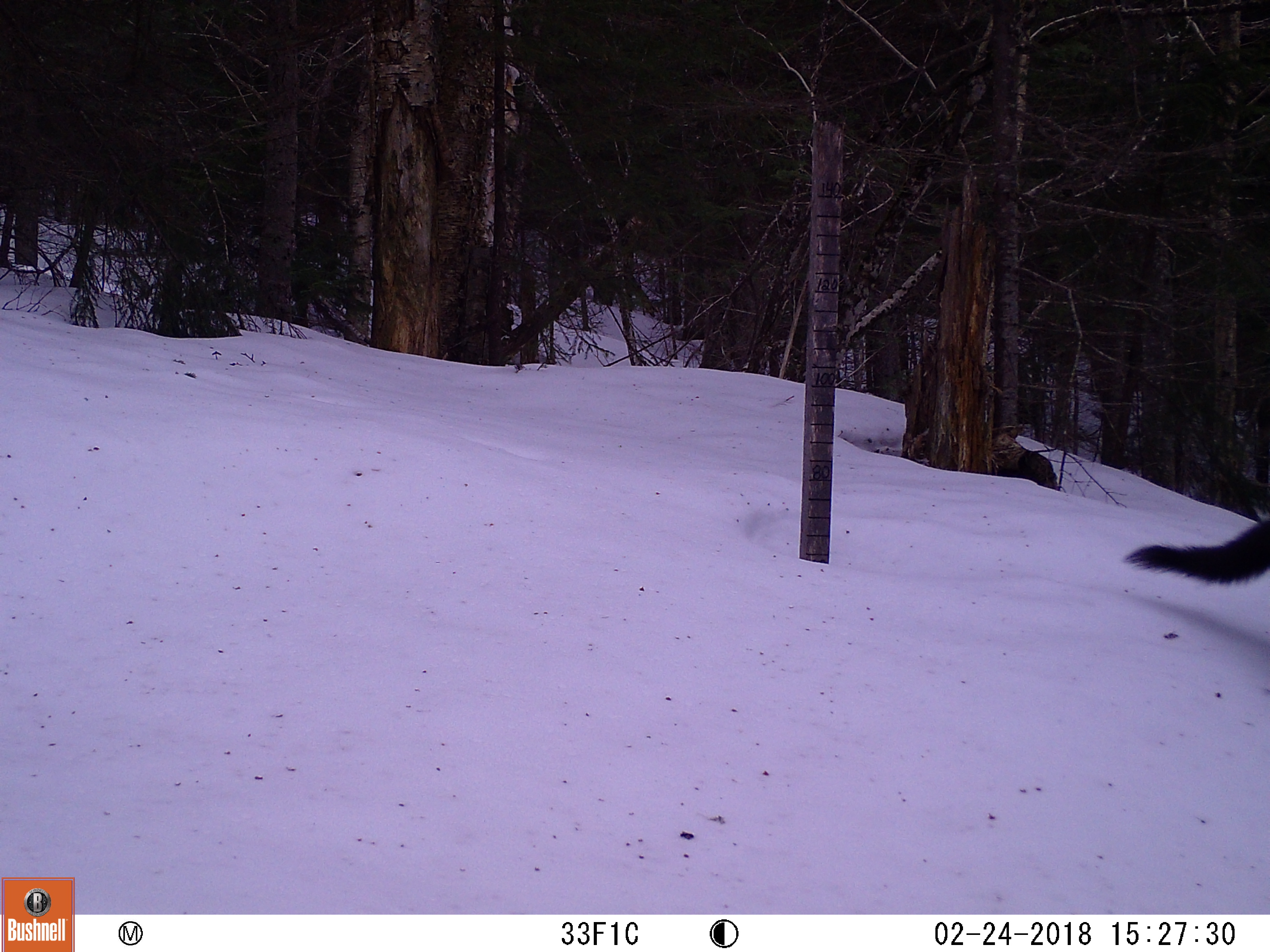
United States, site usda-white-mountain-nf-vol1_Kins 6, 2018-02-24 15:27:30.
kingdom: Animalia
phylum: Chordata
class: Mammalia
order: Carnivora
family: Mustelidae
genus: Pekania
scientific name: Pekania pennanti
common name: fisher